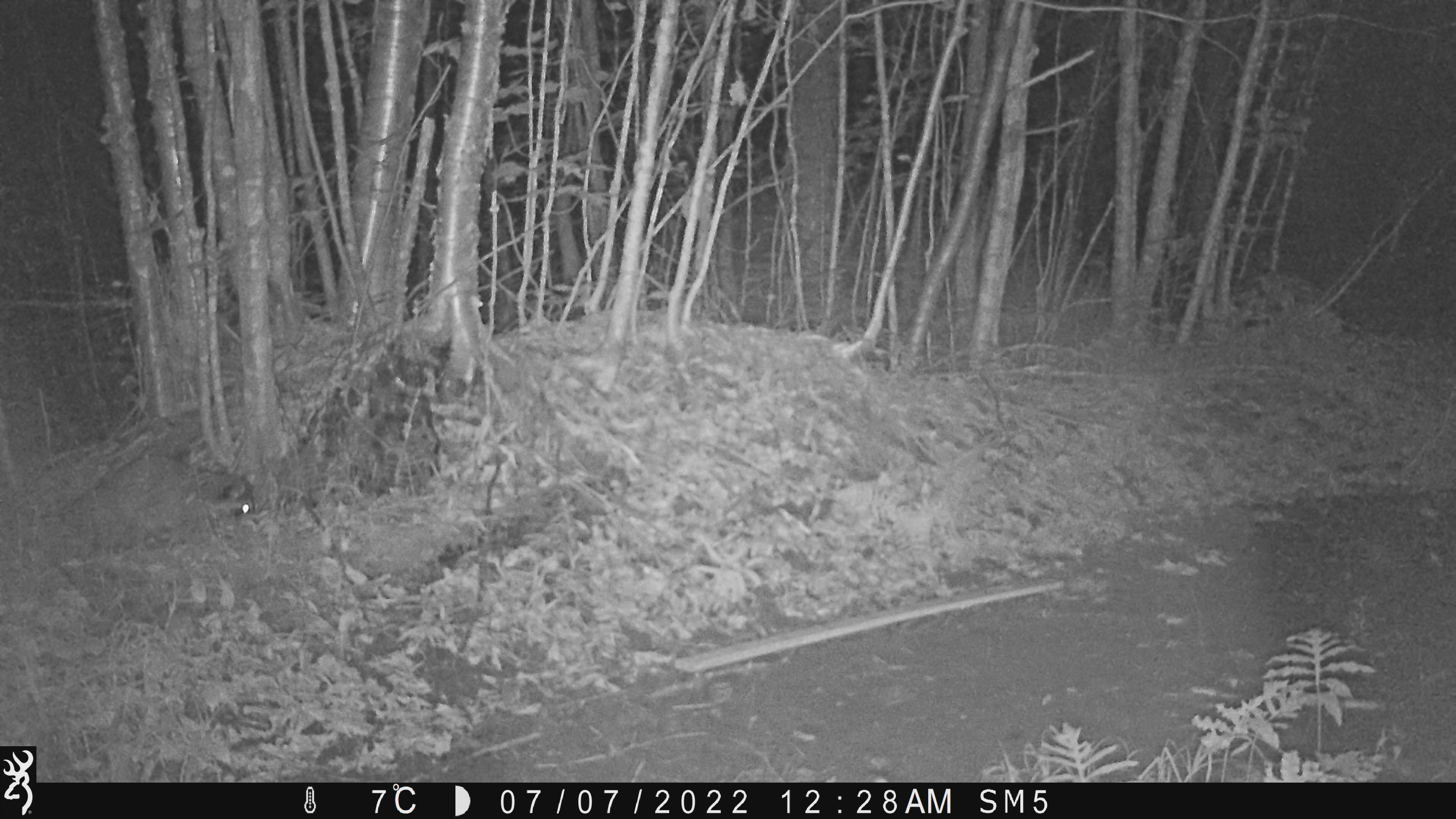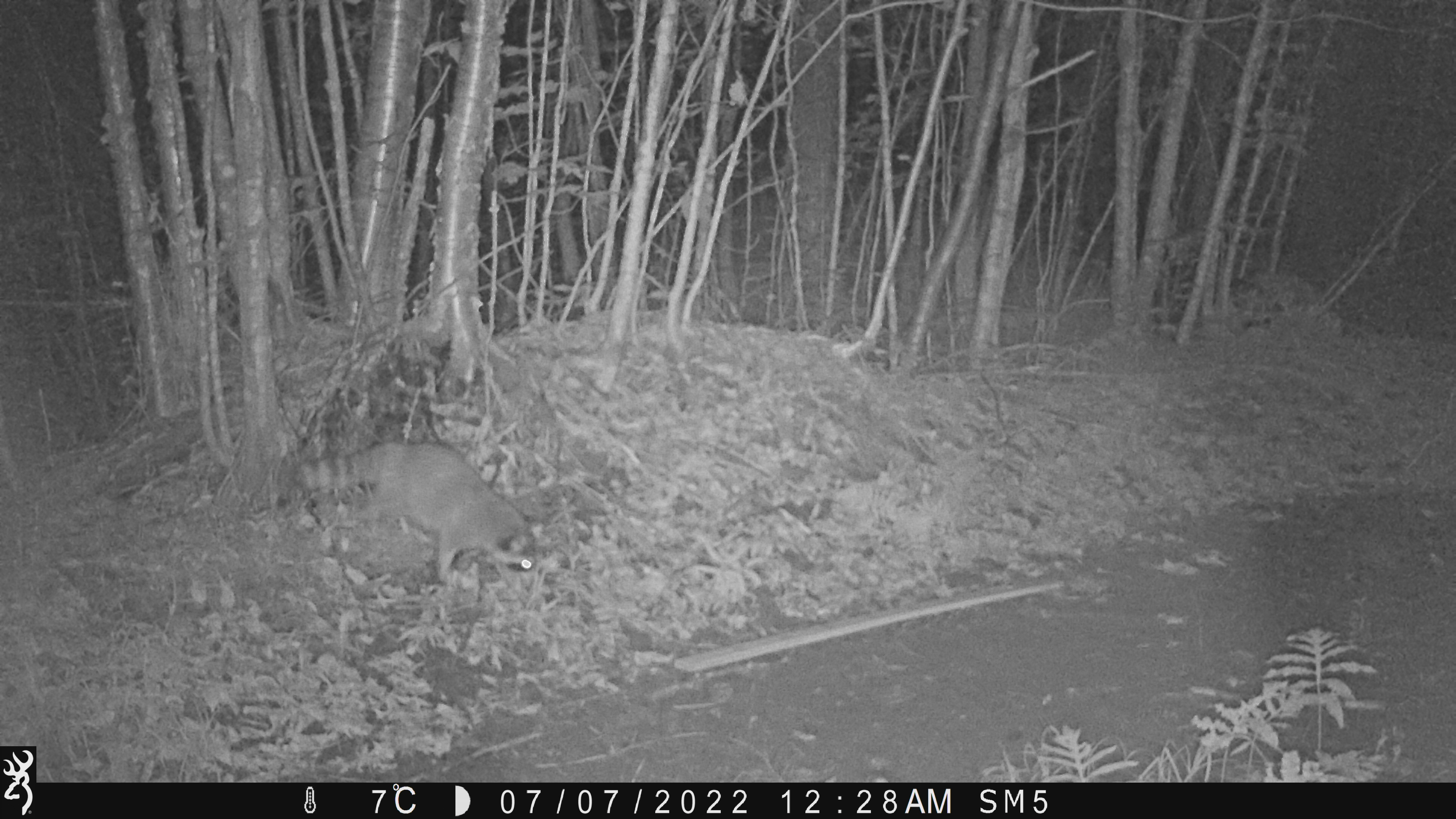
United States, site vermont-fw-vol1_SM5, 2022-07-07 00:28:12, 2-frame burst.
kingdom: Animalia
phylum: Chordata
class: Mammalia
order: Carnivora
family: Procyonidae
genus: Procyon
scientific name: Procyon lotor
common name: raccoon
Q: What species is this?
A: Raccoon (Procyon lotor).